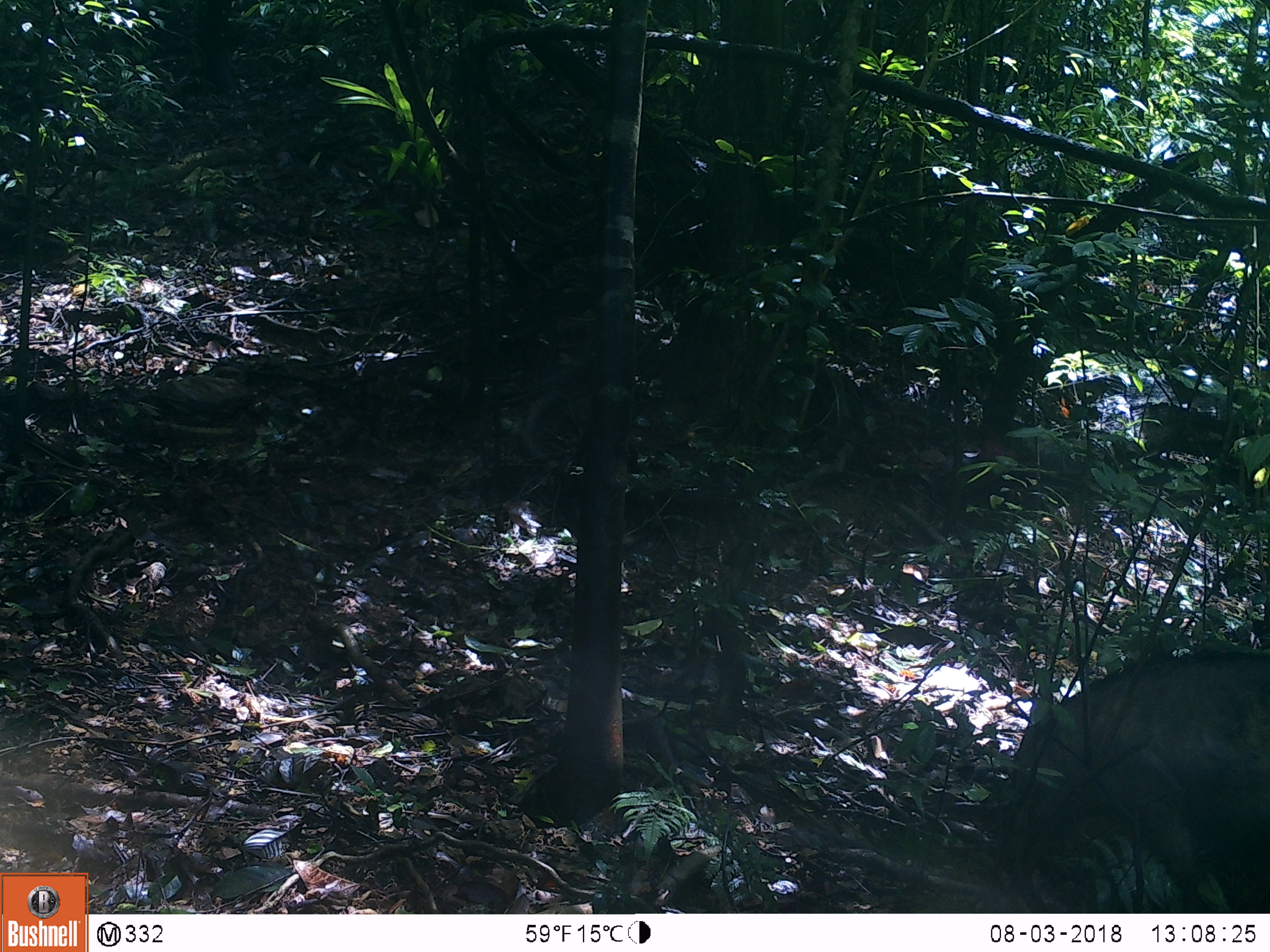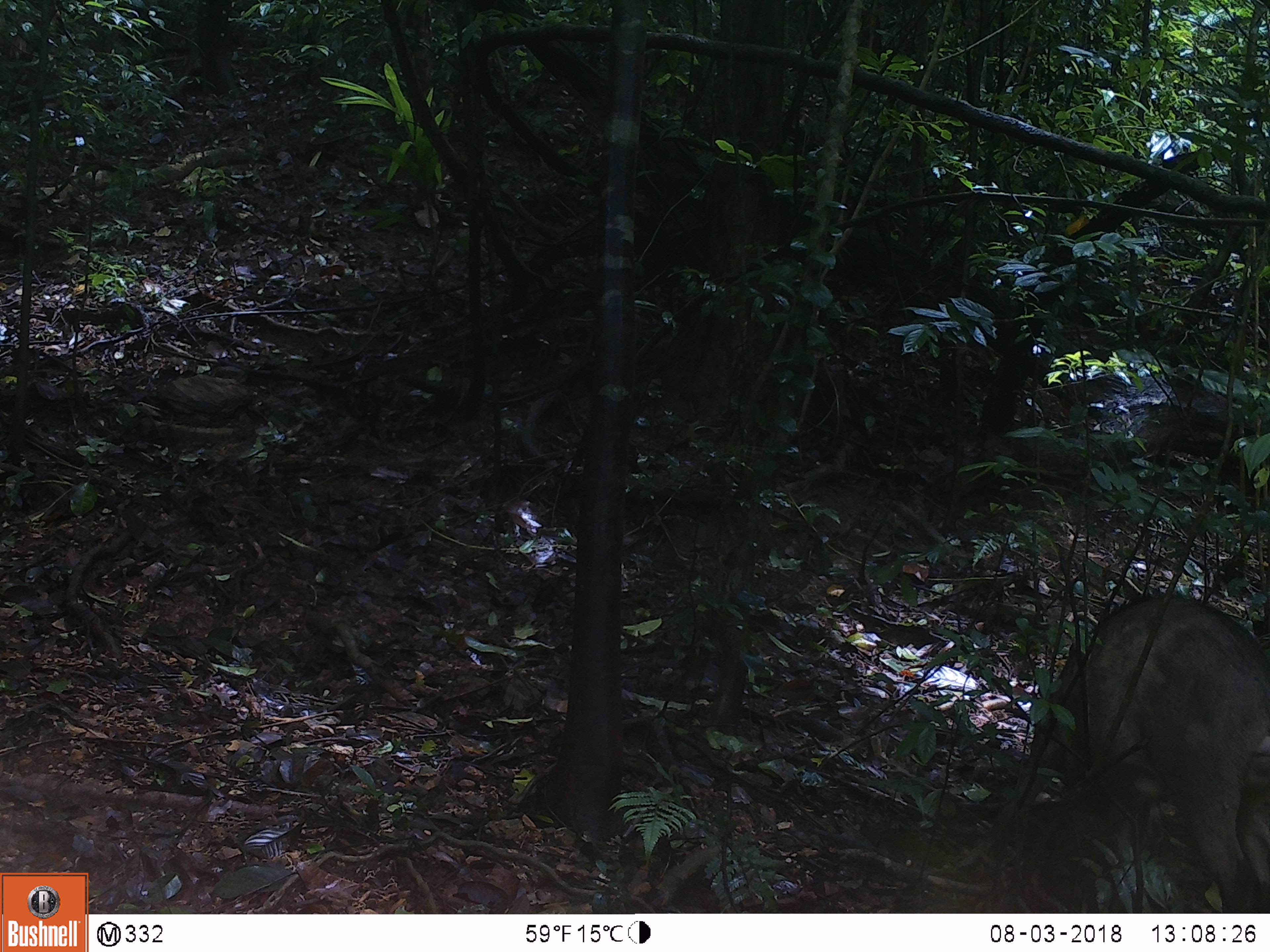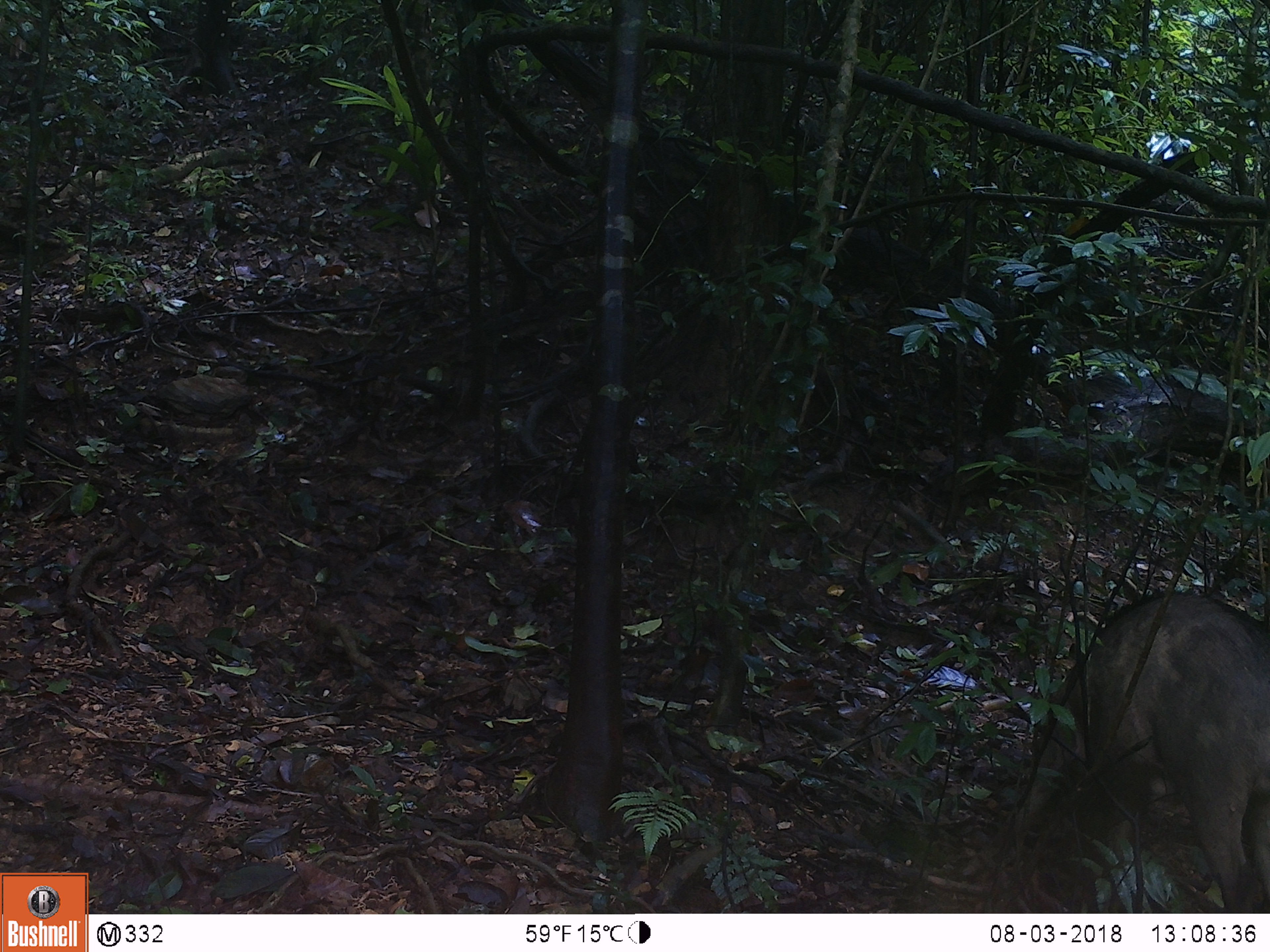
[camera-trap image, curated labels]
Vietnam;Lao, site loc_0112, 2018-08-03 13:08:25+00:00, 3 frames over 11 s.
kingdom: Animalia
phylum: Chordata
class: Mammalia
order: Artiodactyla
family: Suidae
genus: Sus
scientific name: Sus scrofa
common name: eurasian wild pig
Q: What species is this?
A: Eurasian wild pig (Sus scrofa).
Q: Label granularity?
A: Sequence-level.